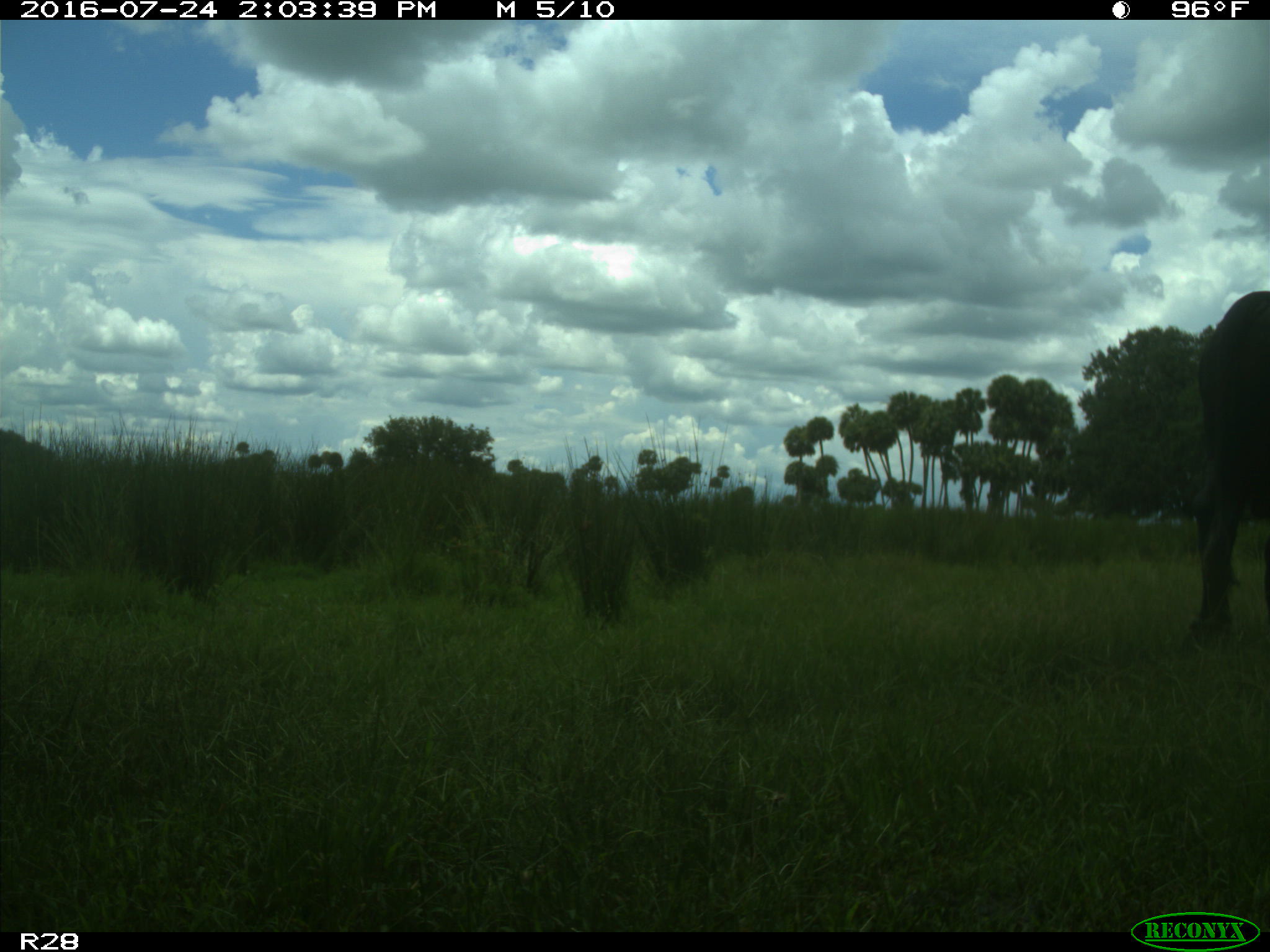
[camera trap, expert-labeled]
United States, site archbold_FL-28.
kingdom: Animalia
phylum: Chordata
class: Mammalia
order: Artiodactyla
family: Bovidae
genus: Bos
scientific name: Bos taurus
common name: domestic cow